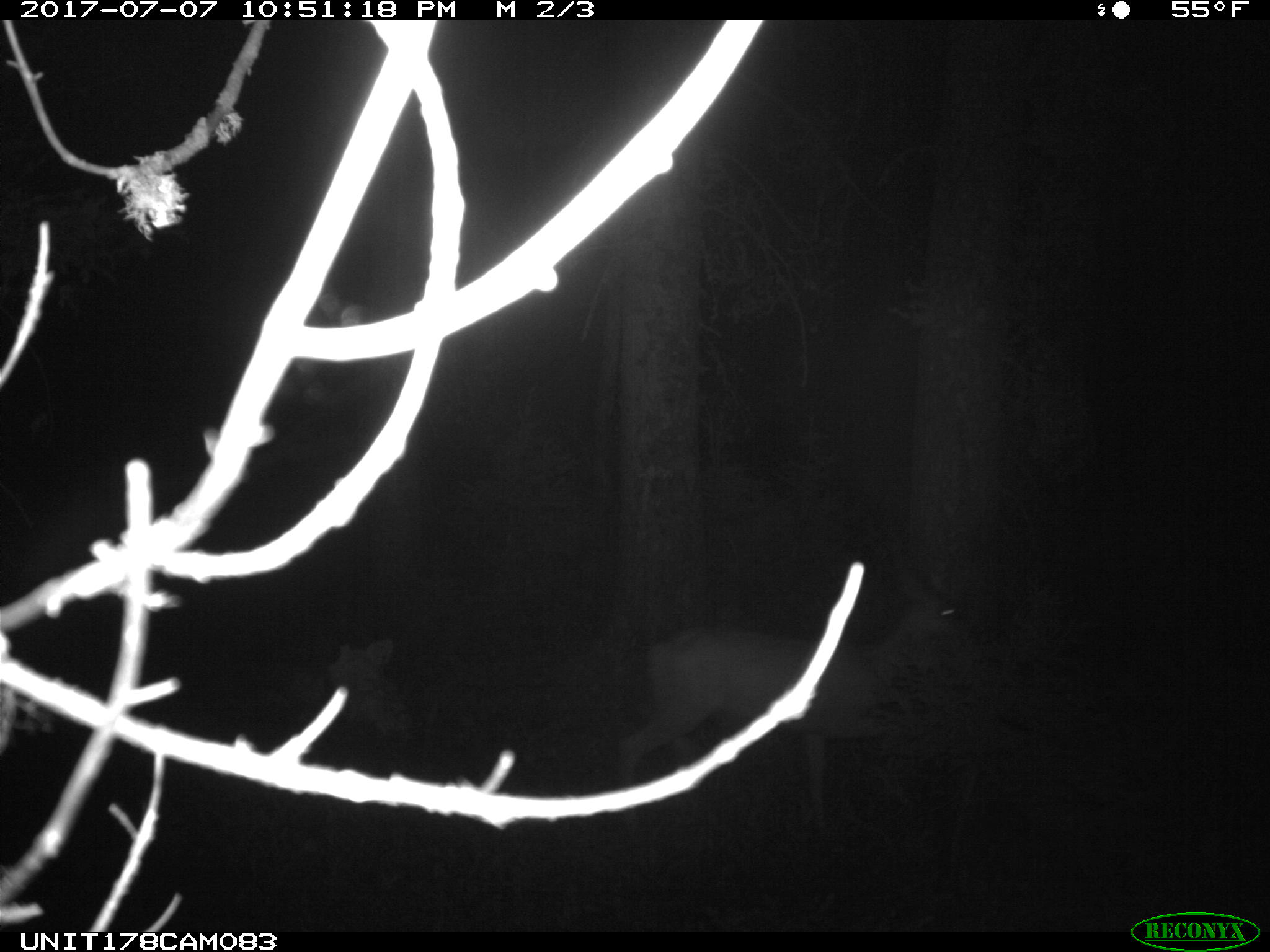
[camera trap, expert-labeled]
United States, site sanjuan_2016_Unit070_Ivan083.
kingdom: Animalia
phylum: Chordata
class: Mammalia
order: Artiodactyla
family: Cervidae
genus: Odocoileus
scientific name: Odocoileus hemionus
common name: mule deer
Odocoileus hemionus (mule deer).